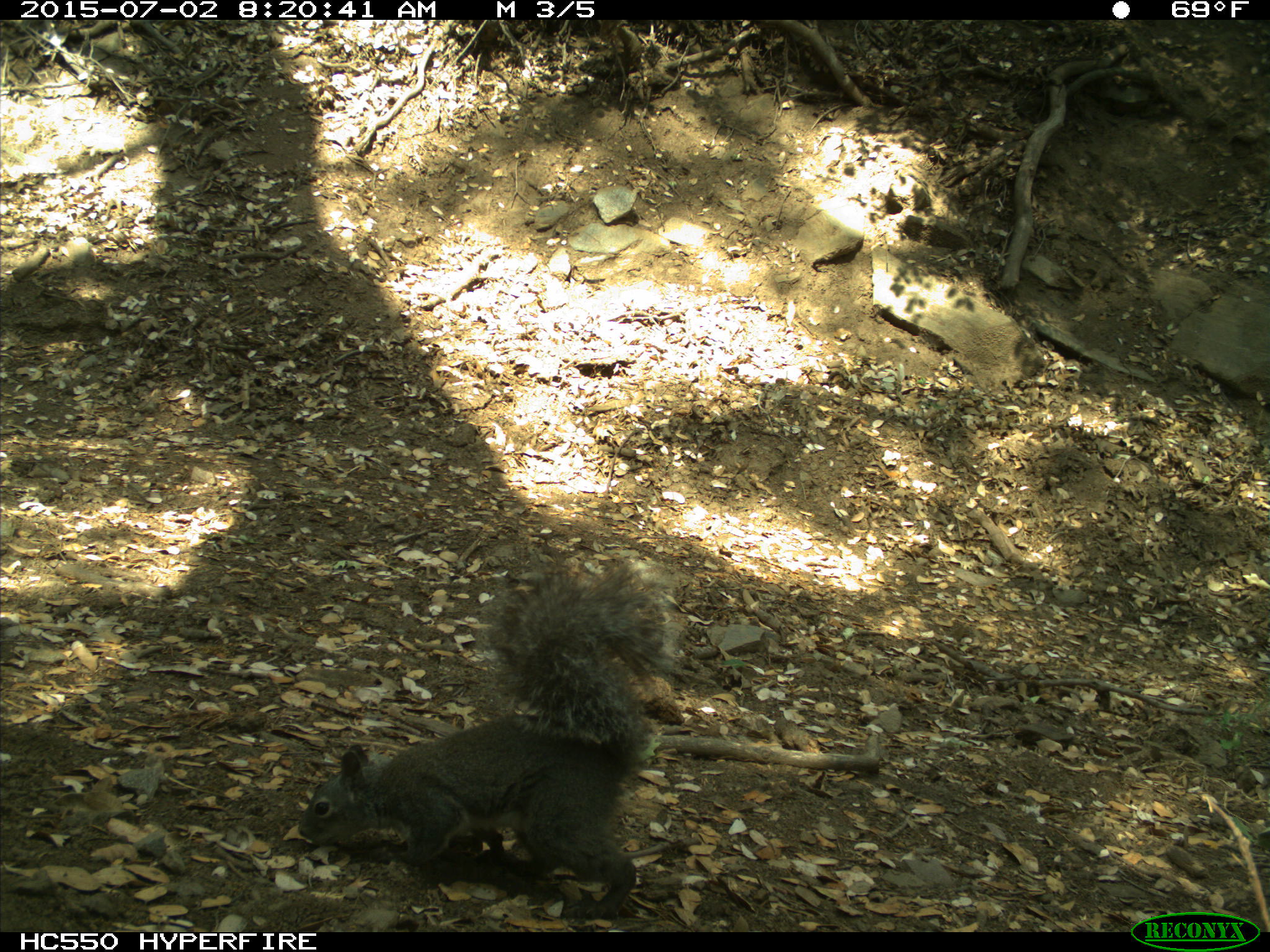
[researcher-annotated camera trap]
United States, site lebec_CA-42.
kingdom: Animalia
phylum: Chordata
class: Mammalia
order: Rodentia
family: Sciuridae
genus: Sciurus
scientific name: Sciurus carolinensis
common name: eastern gray squirrel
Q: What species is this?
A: Sciurus carolinensis (eastern gray squirrel).